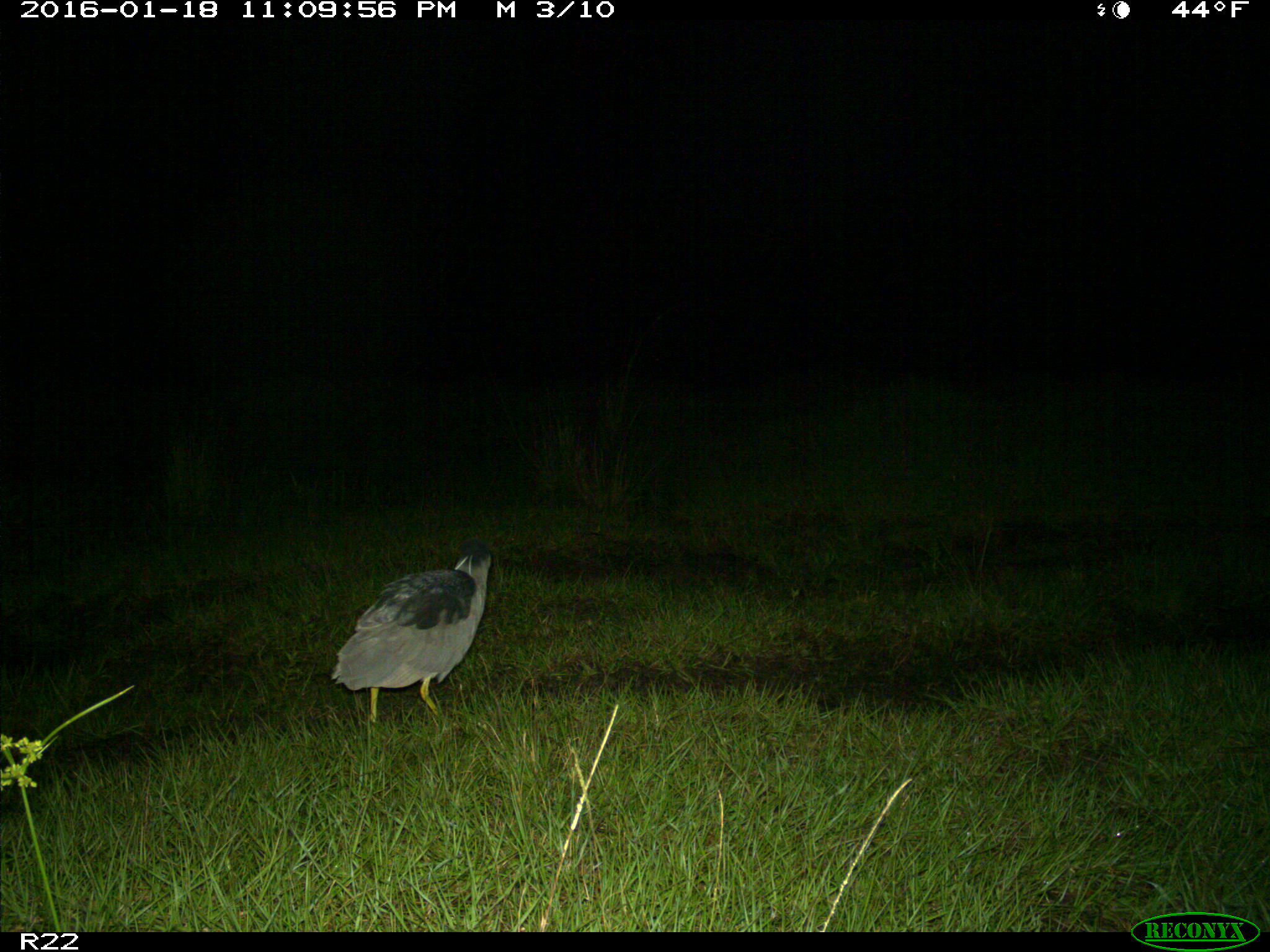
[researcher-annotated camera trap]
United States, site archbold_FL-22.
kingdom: Animalia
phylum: Chordata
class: Aves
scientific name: Aves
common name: birds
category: unidentified bird